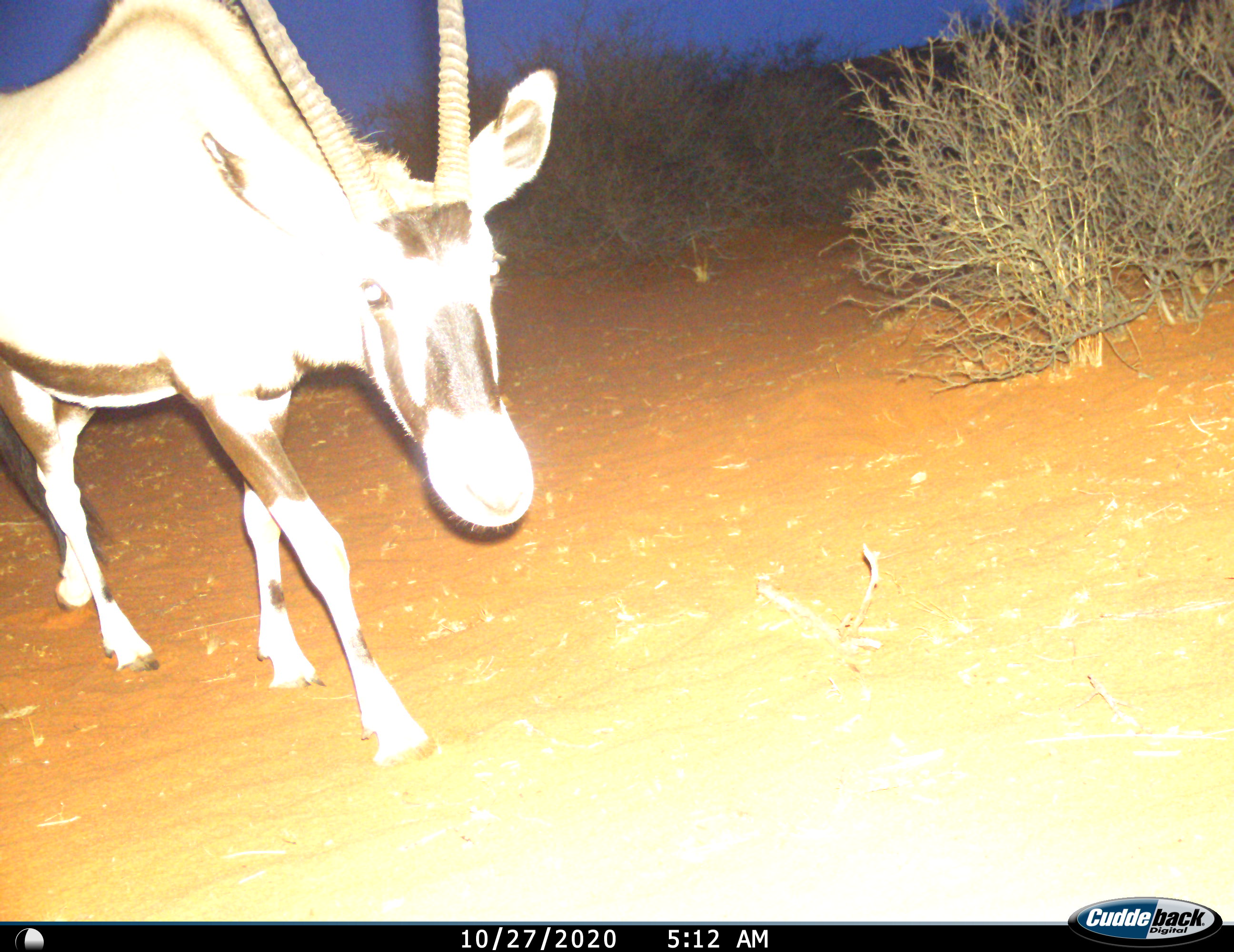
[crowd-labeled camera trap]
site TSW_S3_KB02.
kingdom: Animalia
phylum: Chordata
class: Mammalia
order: Artiodactyla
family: Bovidae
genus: Oryx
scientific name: Oryx gazella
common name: gemsbok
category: oryx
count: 1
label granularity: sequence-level